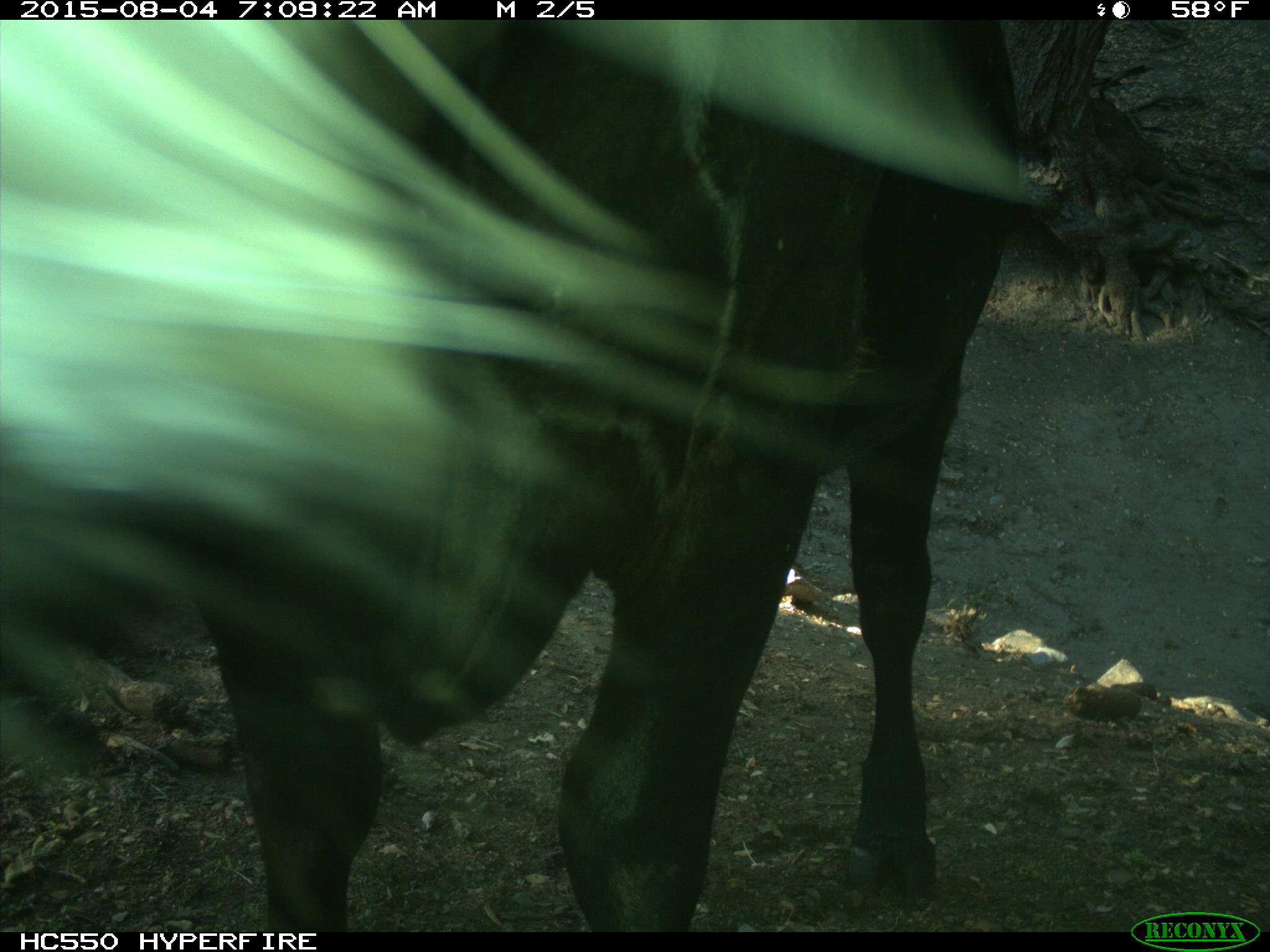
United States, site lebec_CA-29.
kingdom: Animalia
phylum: Chordata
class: Mammalia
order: Artiodactyla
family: Bovidae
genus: Bos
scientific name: Bos taurus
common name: domestic cow